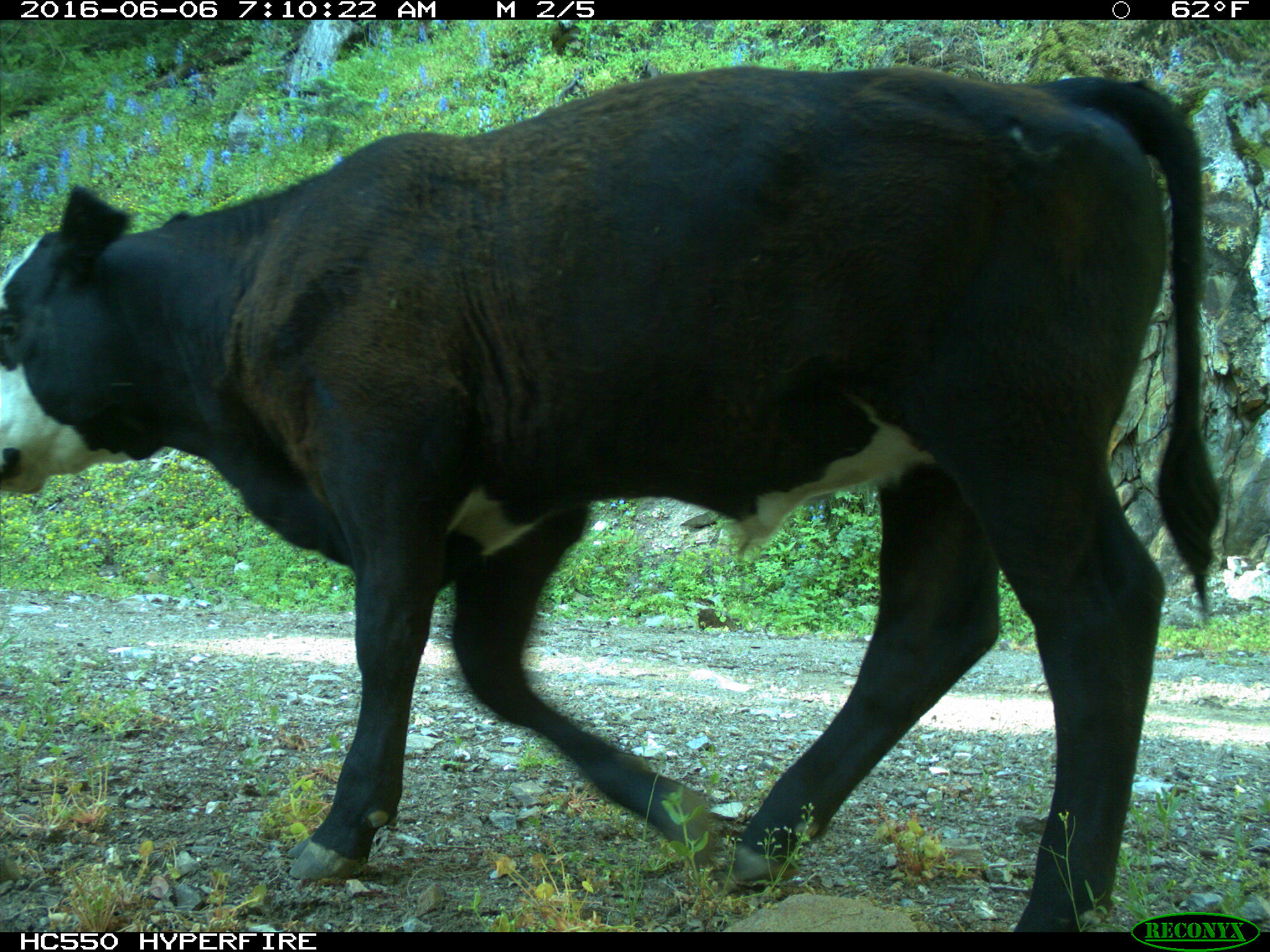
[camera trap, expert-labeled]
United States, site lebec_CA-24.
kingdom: Animalia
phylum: Chordata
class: Mammalia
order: Artiodactyla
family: Bovidae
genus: Bos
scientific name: Bos taurus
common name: domestic cow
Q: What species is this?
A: Bos taurus (domestic cow).